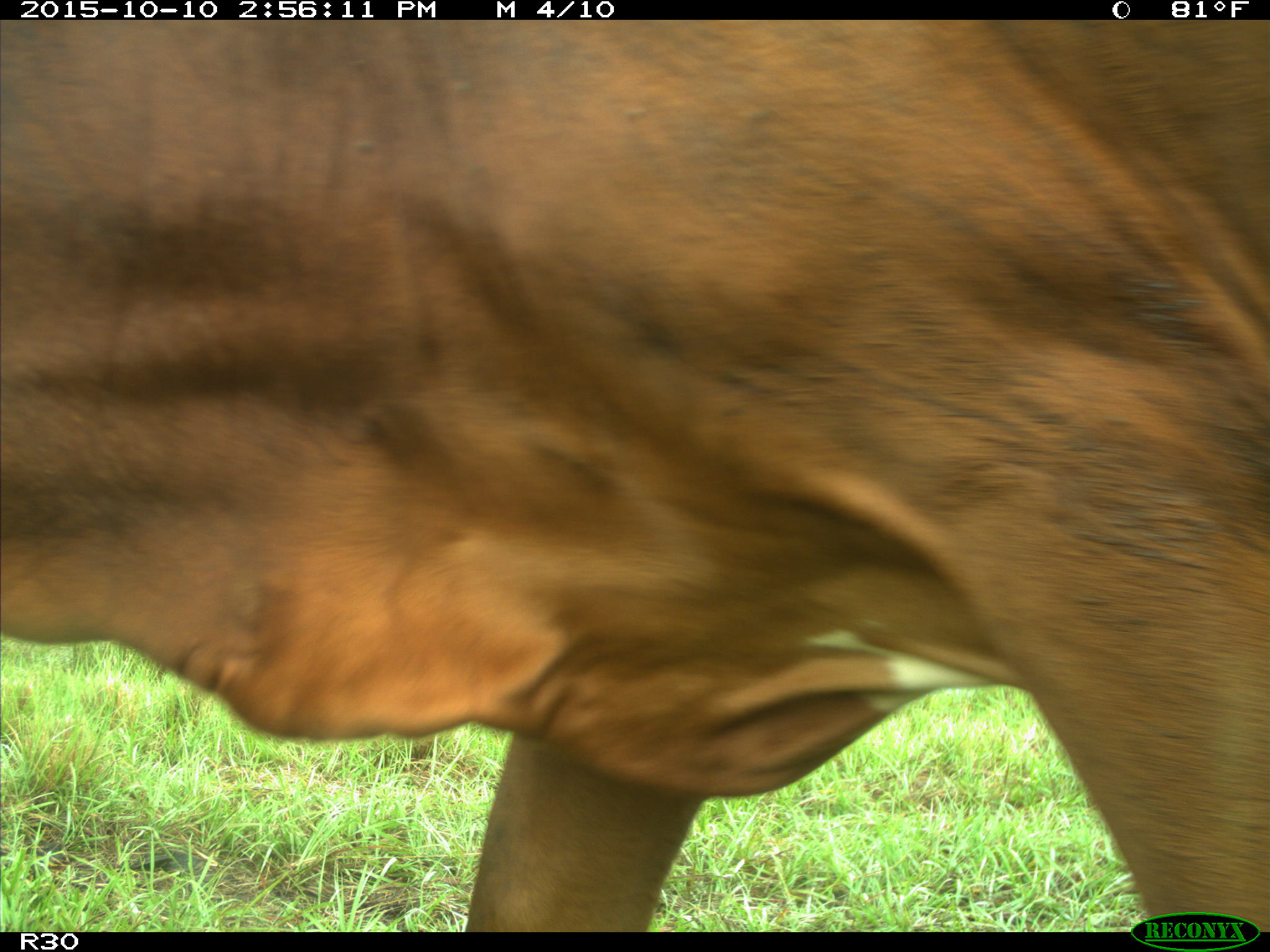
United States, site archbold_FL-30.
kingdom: Animalia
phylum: Chordata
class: Mammalia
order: Artiodactyla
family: Bovidae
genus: Bos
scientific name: Bos taurus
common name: domestic cow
Bos taurus (domestic cow).